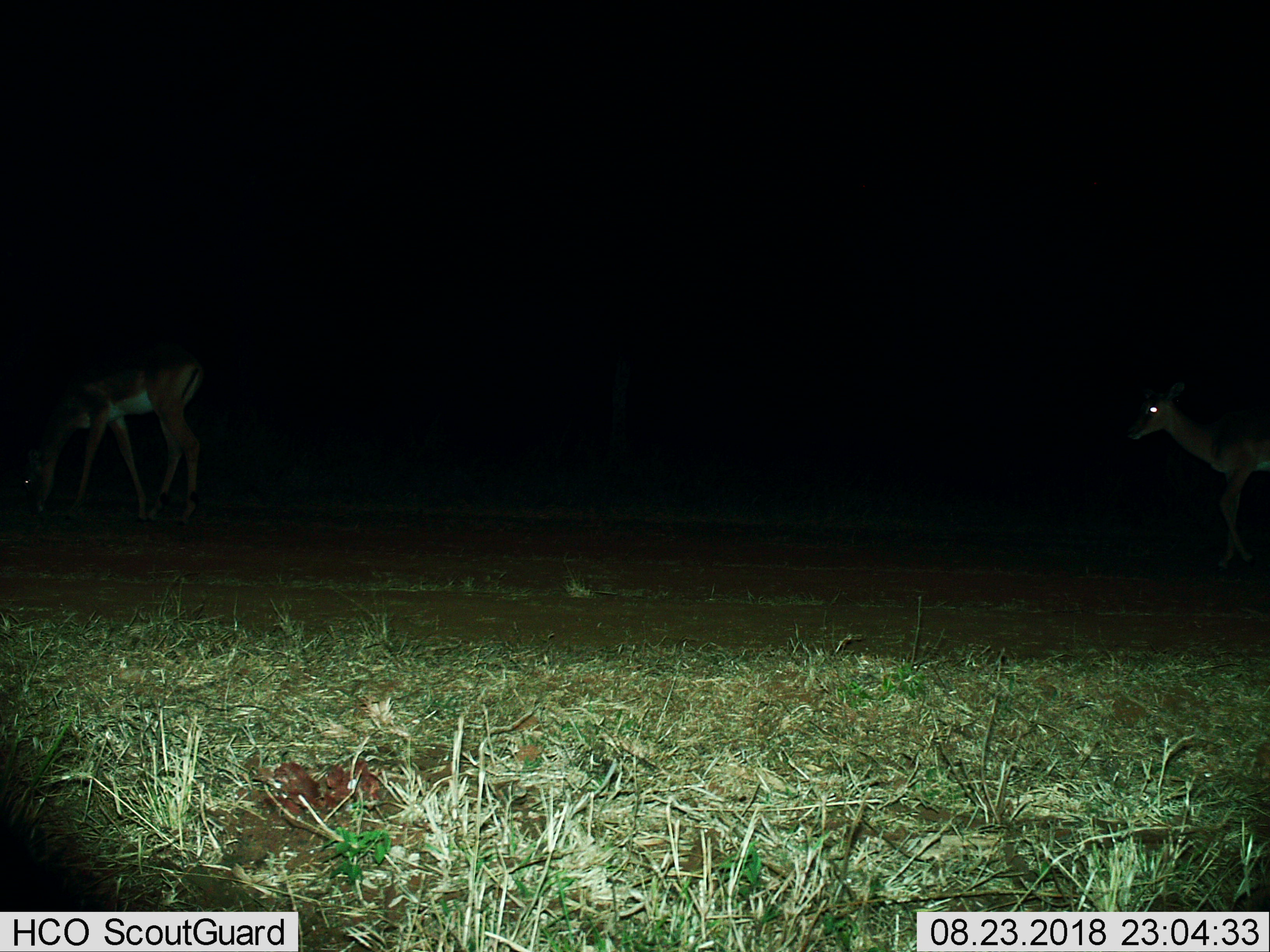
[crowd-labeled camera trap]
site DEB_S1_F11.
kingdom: Animalia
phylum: Chordata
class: Mammalia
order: Artiodactyla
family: Bovidae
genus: Aepyceros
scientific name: Aepyceros melampus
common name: impala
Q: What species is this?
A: Impala (Aepyceros melampus).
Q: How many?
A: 2.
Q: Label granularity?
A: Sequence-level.